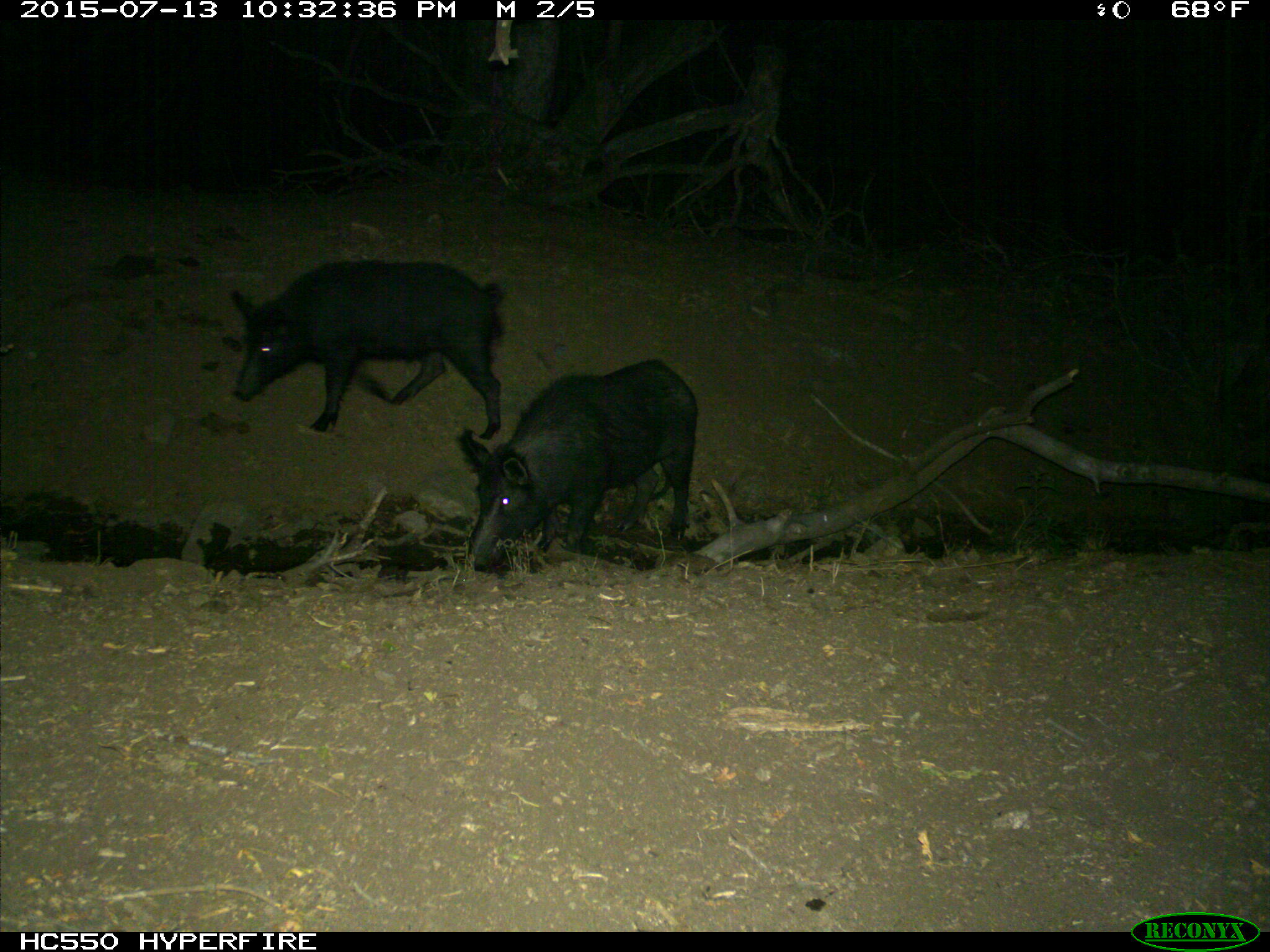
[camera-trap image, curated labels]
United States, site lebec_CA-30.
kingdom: Animalia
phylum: Chordata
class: Mammalia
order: Artiodactyla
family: Suidae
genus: Sus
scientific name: Sus scrofa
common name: wild boar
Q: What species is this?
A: Sus scrofa (wild boar).